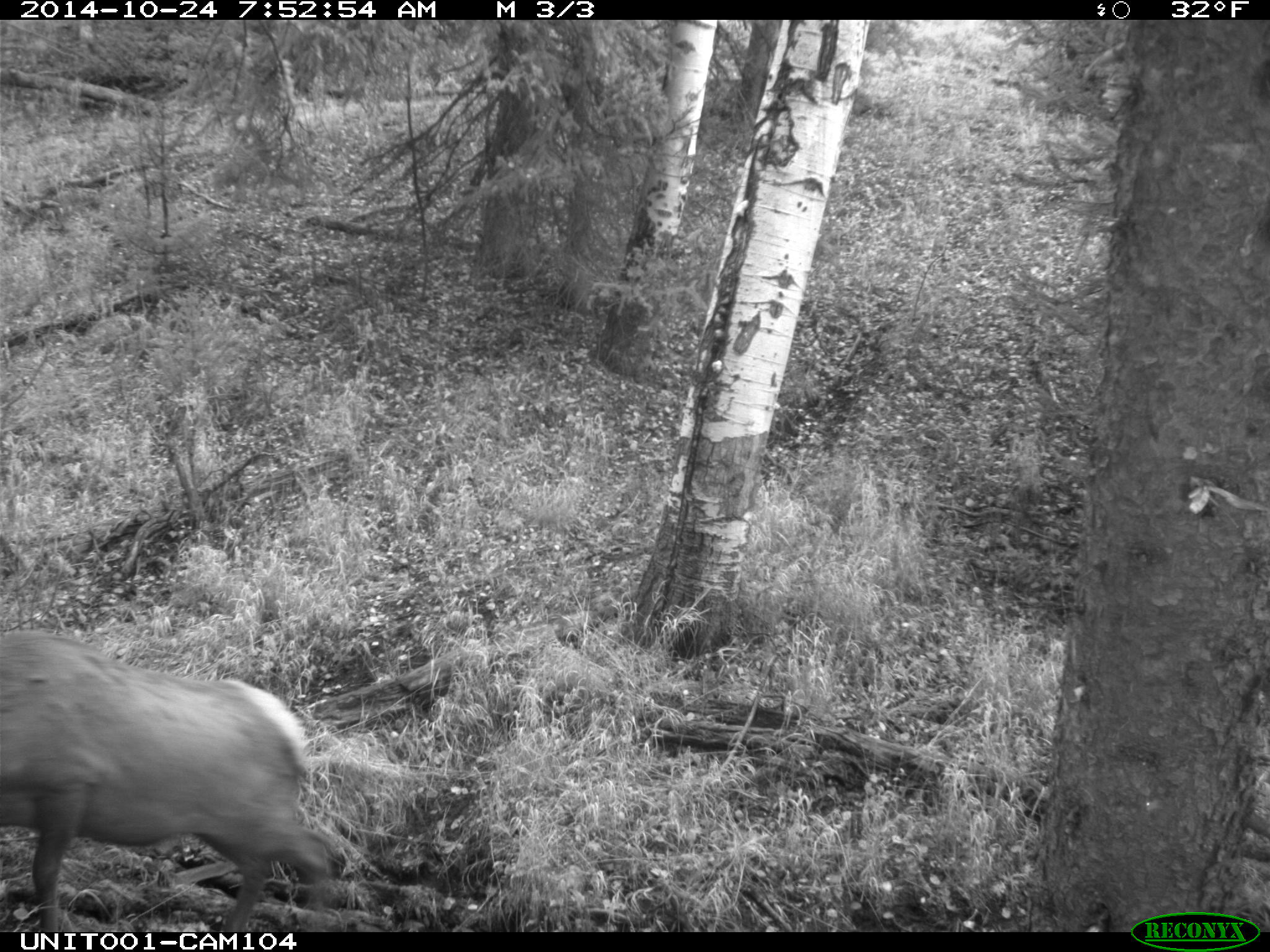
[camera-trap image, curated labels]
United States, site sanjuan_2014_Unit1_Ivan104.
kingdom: Animalia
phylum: Chordata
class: Mammalia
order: Artiodactyla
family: Cervidae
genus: Cervus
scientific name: Cervus elaphus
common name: red deer